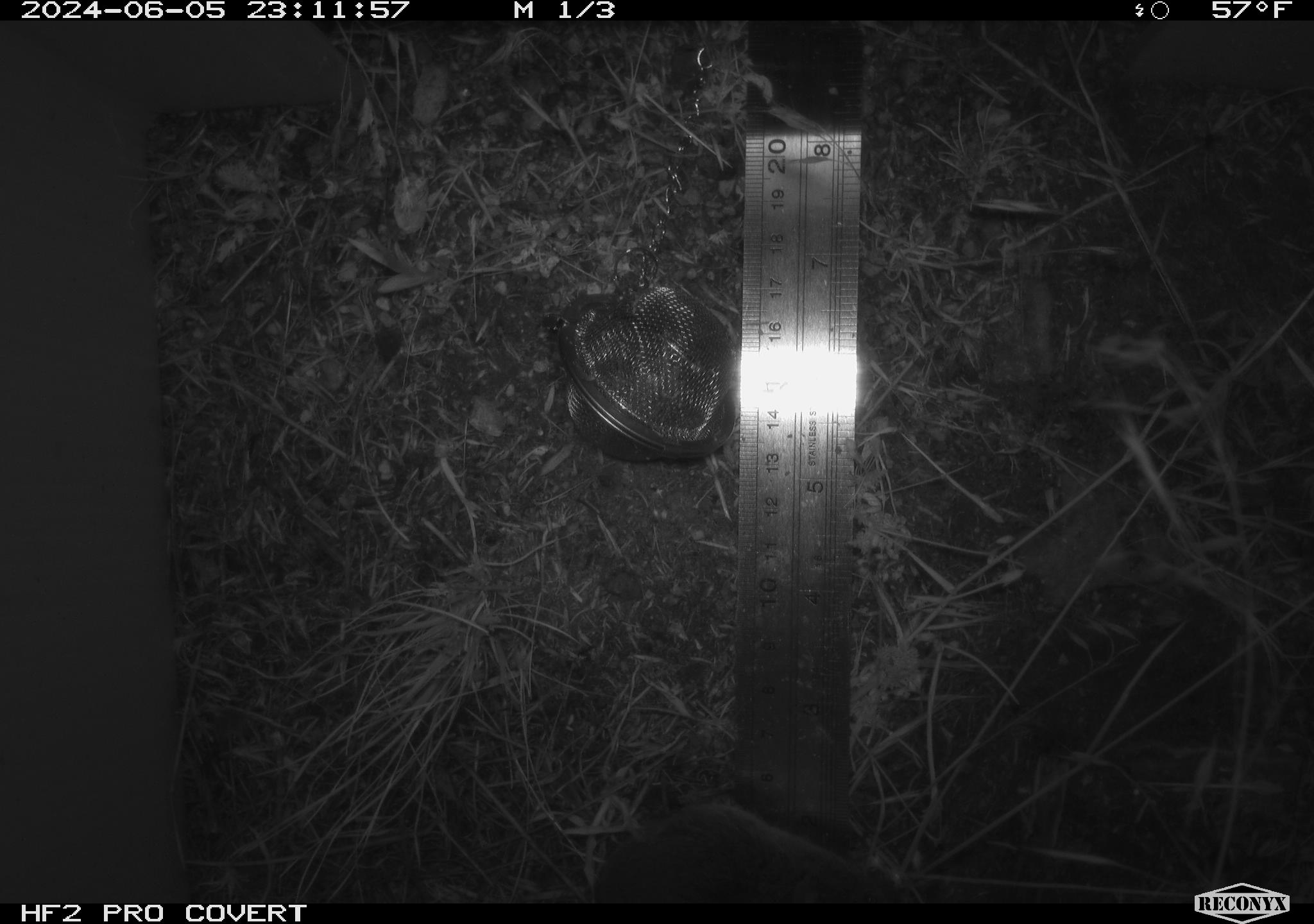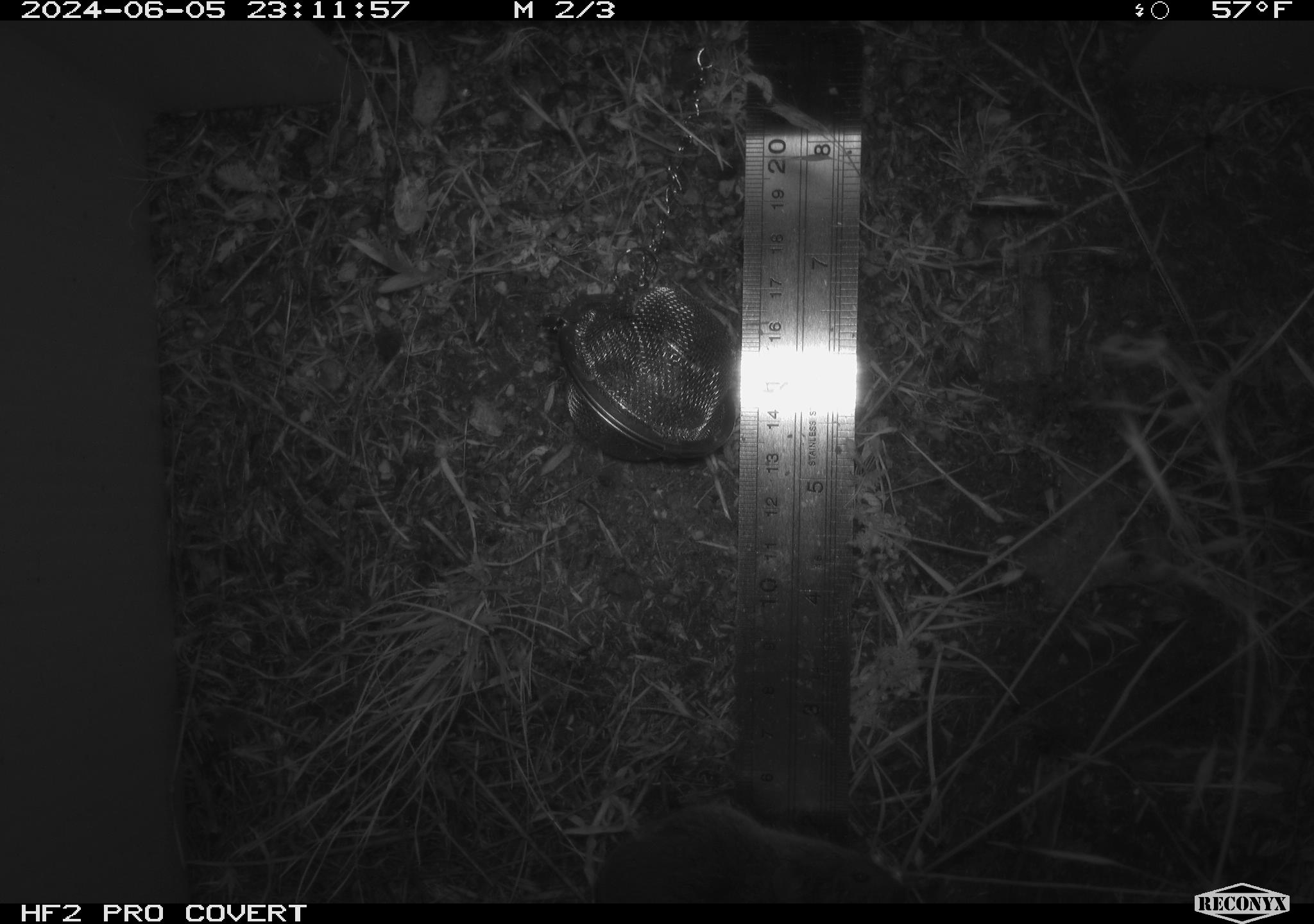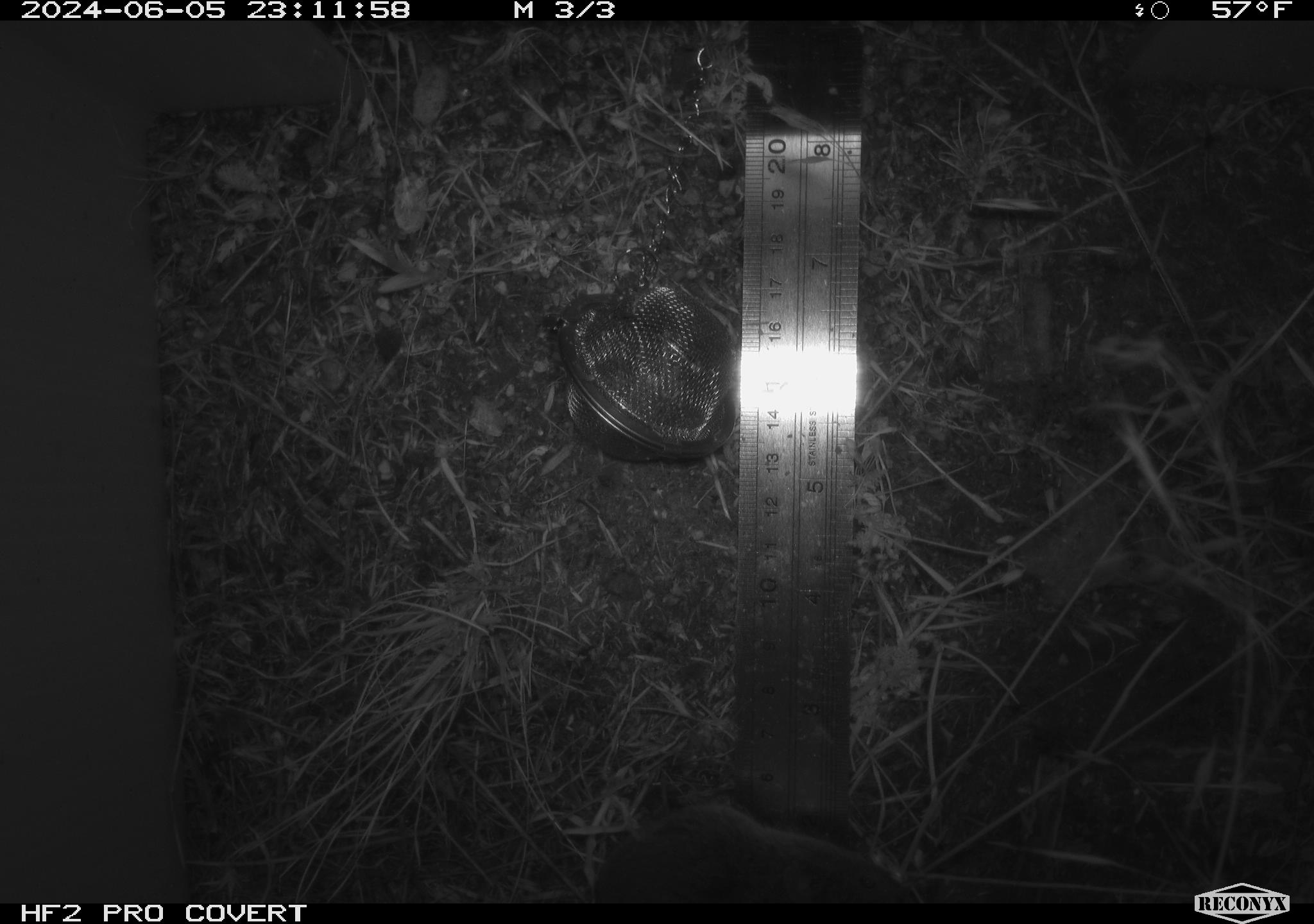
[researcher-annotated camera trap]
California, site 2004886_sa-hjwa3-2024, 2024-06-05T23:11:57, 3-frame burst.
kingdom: Animalia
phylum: Chordata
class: Mammalia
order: Rodentia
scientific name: Rodentia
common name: rodent